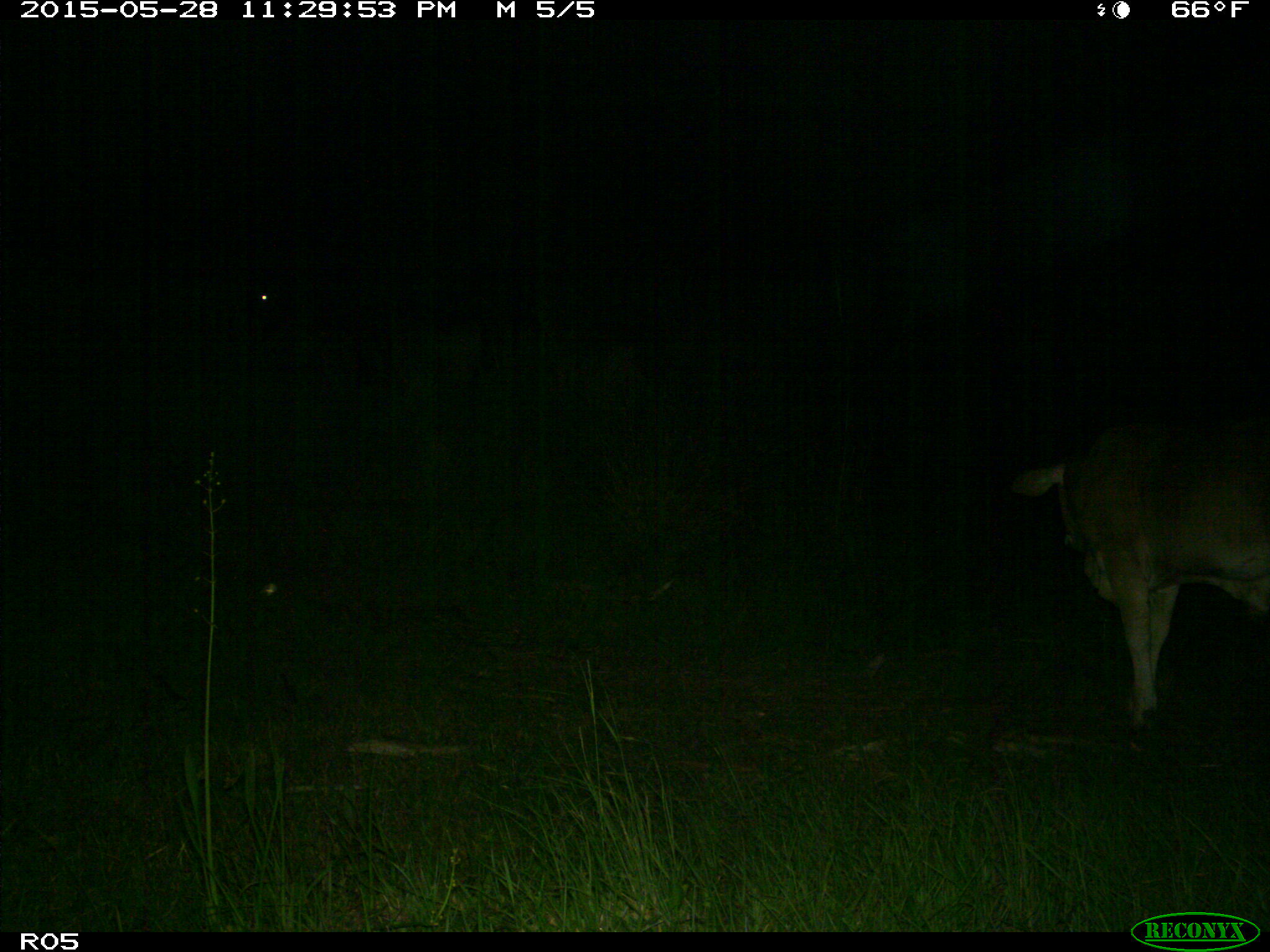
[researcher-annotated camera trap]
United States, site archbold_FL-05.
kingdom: Animalia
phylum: Chordata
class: Mammalia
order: Artiodactyla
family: Bovidae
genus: Bos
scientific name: Bos taurus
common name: domestic cow